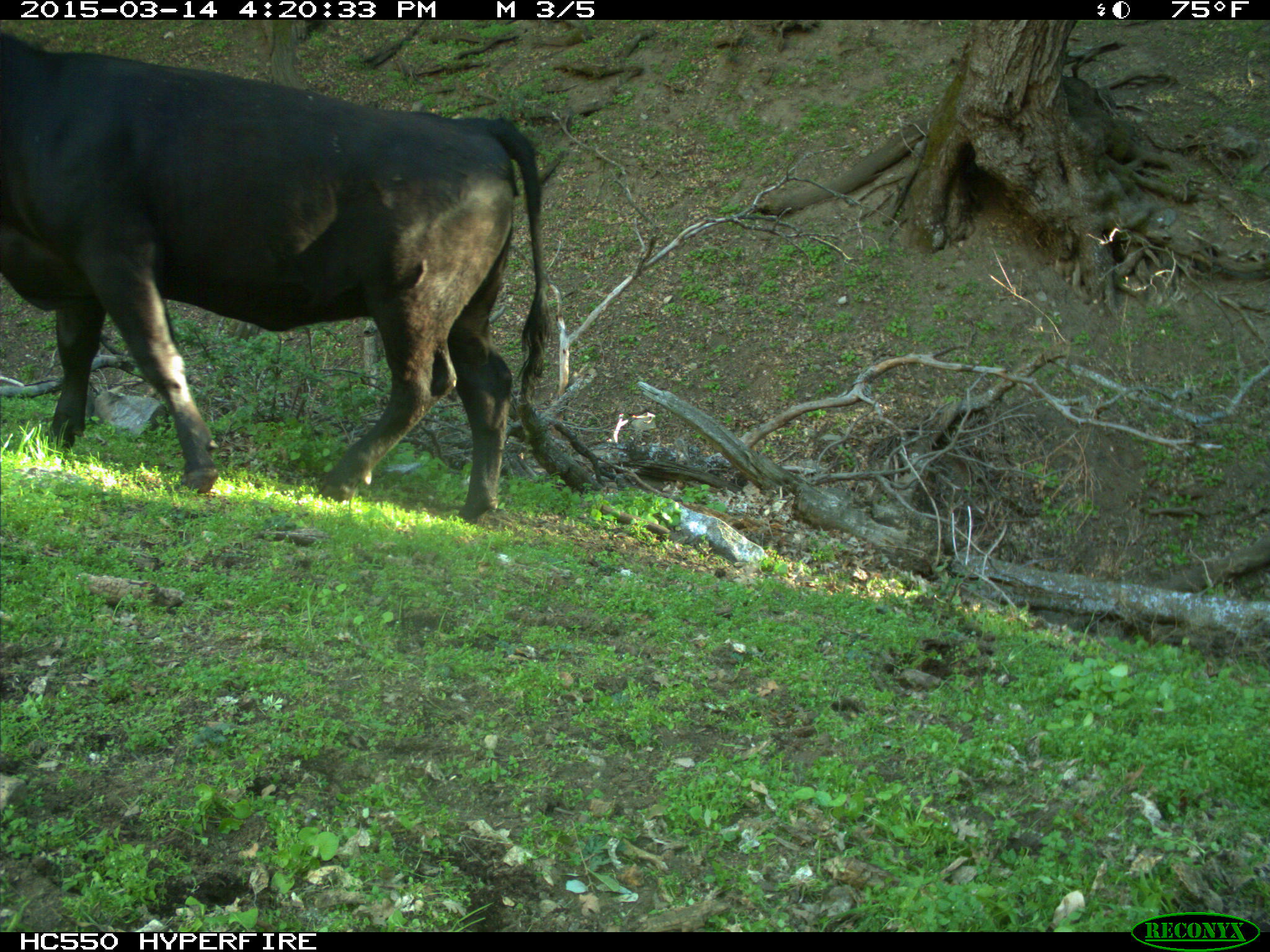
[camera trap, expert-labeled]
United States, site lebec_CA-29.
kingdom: Animalia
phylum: Chordata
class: Mammalia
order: Artiodactyla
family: Bovidae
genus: Bos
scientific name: Bos taurus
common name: domestic cow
Bos taurus (domestic cow).